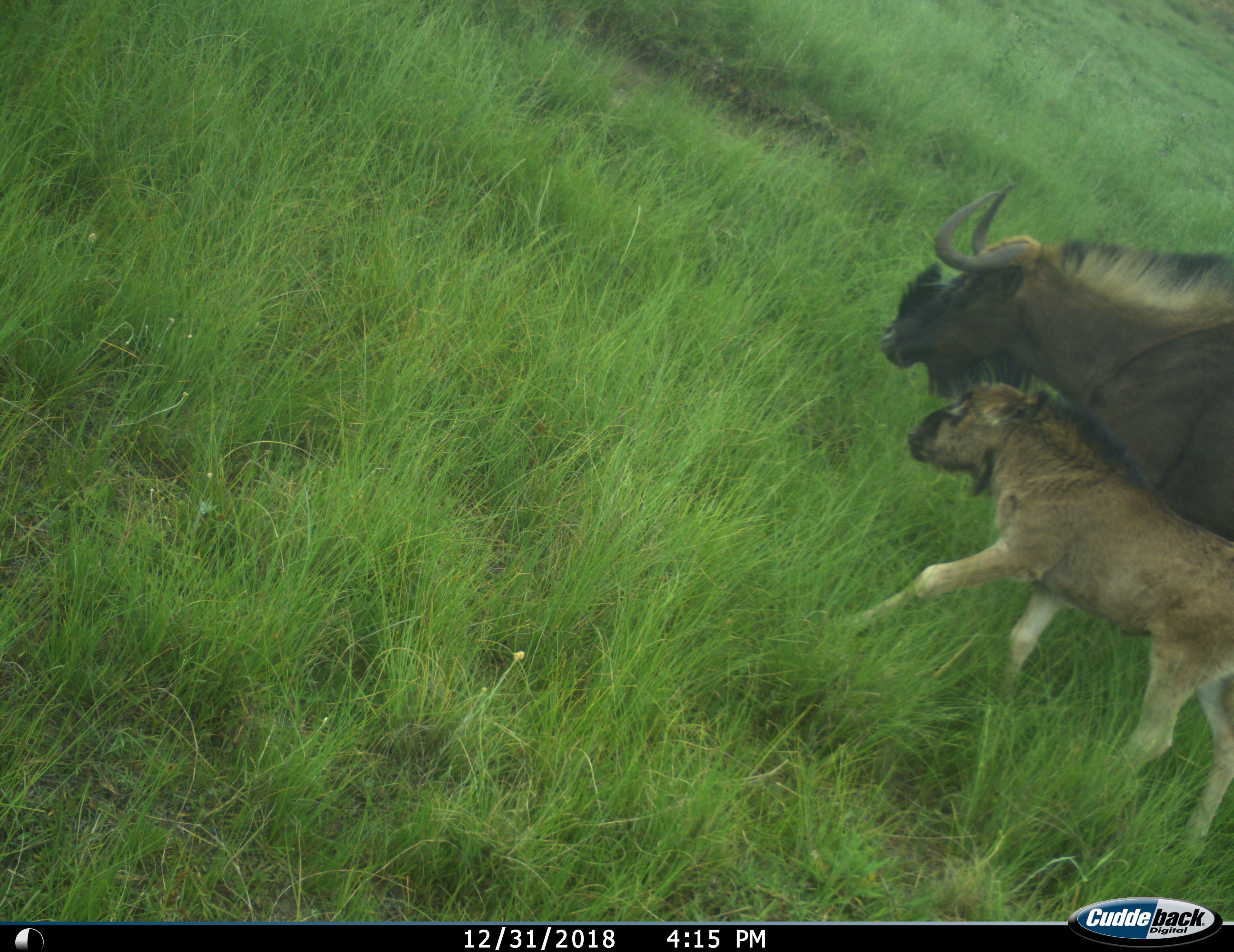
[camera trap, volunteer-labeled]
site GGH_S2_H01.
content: unidentified animal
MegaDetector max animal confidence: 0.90